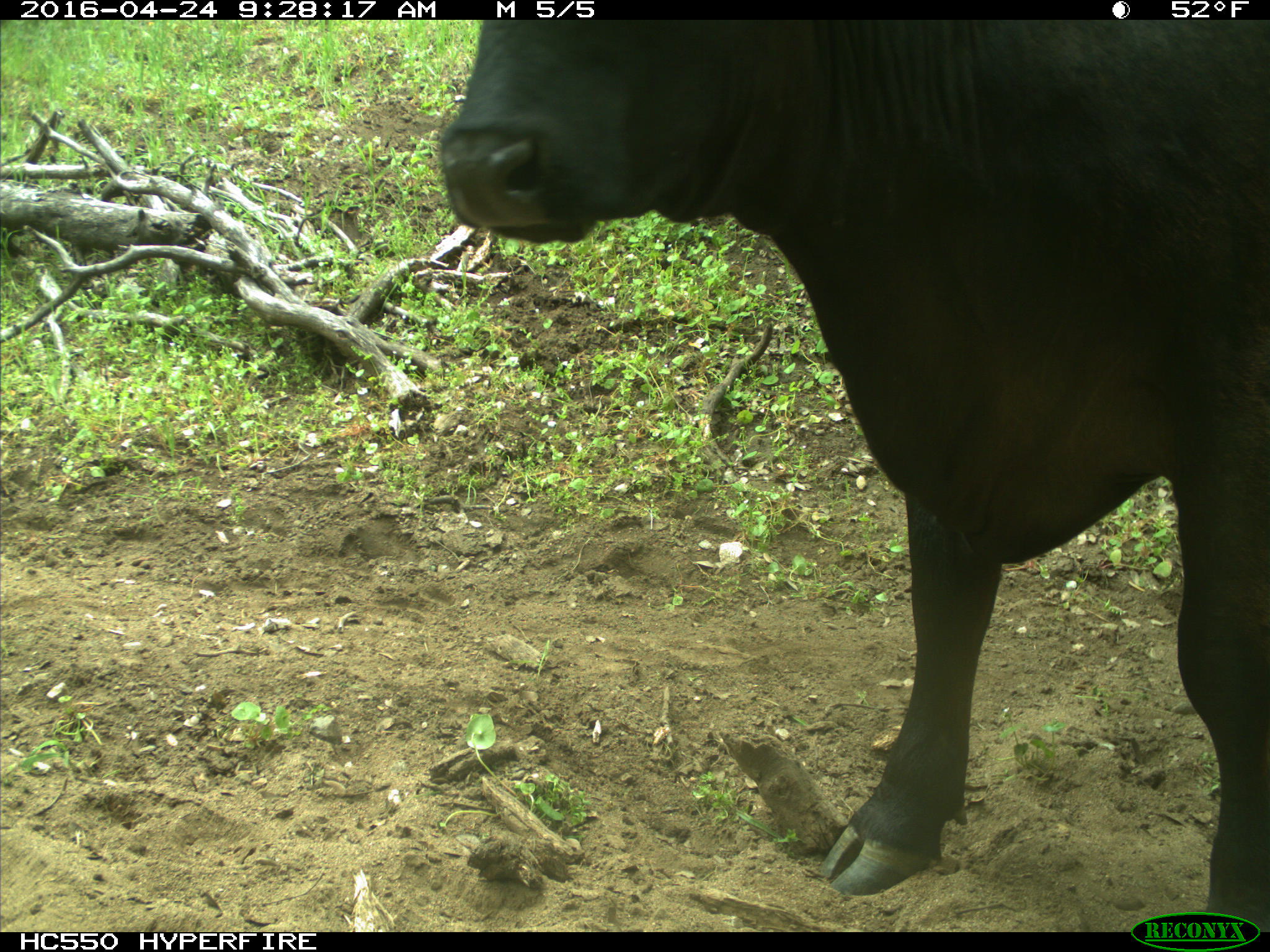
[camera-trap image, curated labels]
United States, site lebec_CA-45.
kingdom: Animalia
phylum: Chordata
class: Mammalia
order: Artiodactyla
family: Bovidae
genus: Bos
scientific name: Bos taurus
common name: domestic cow